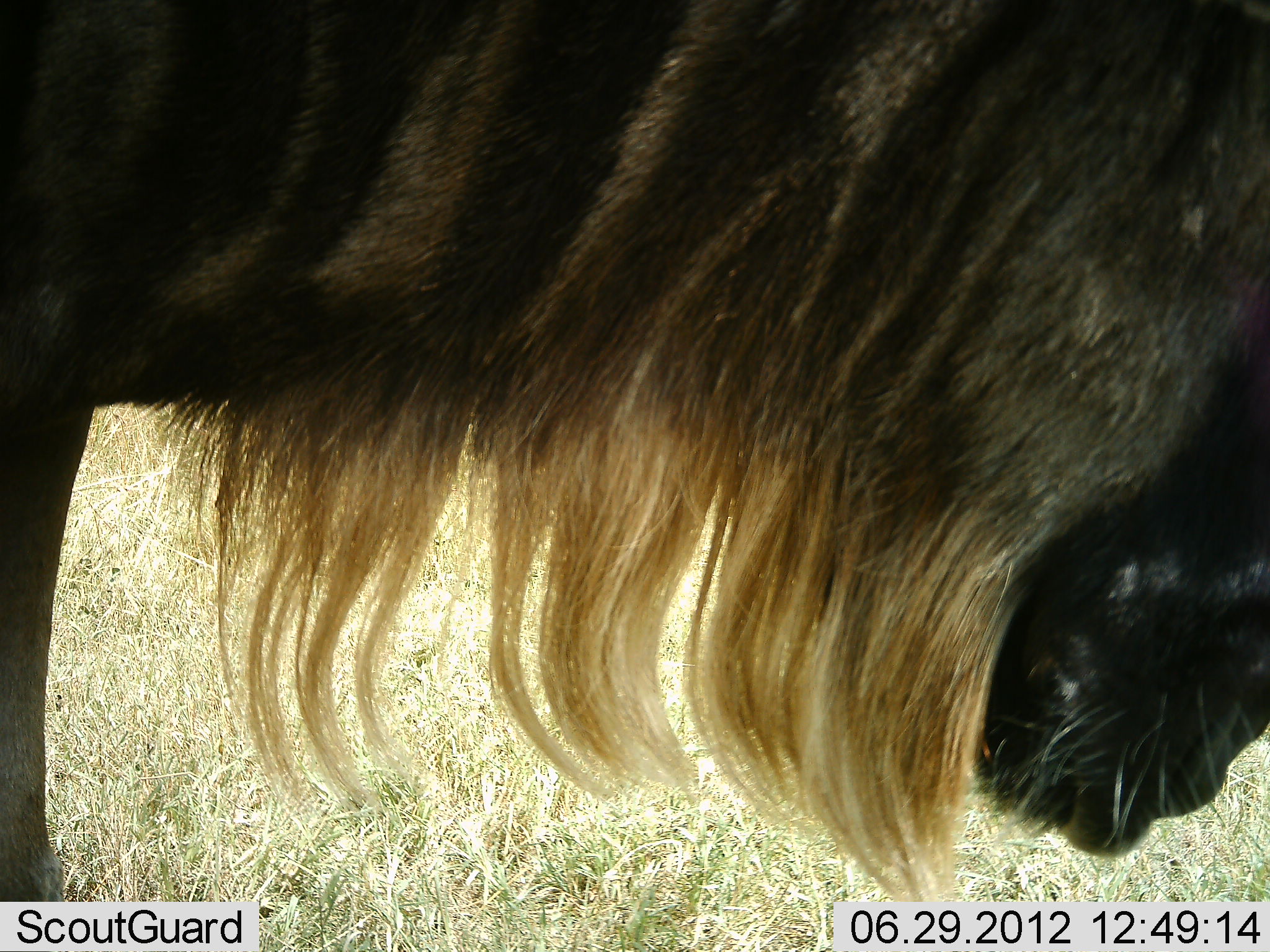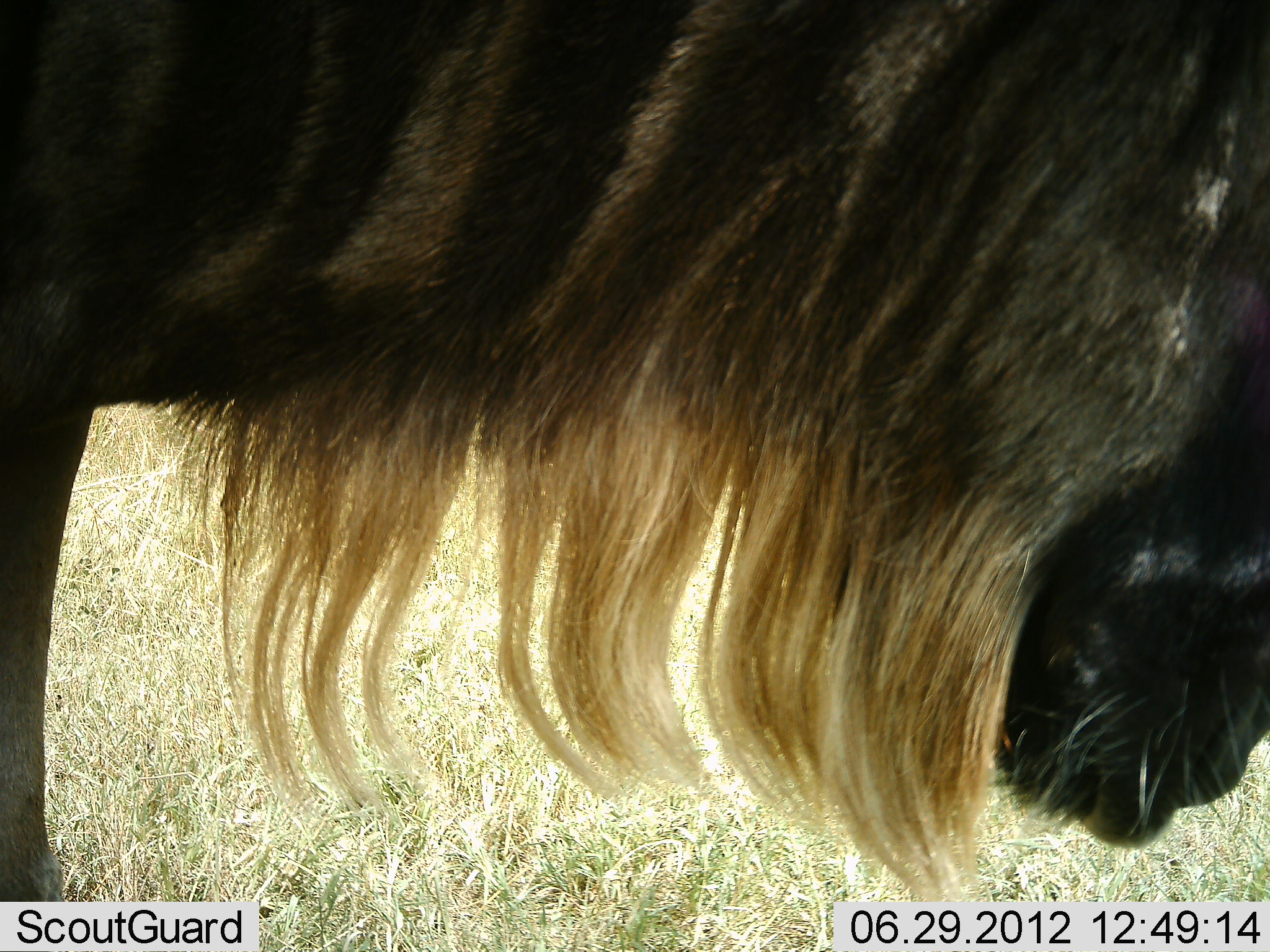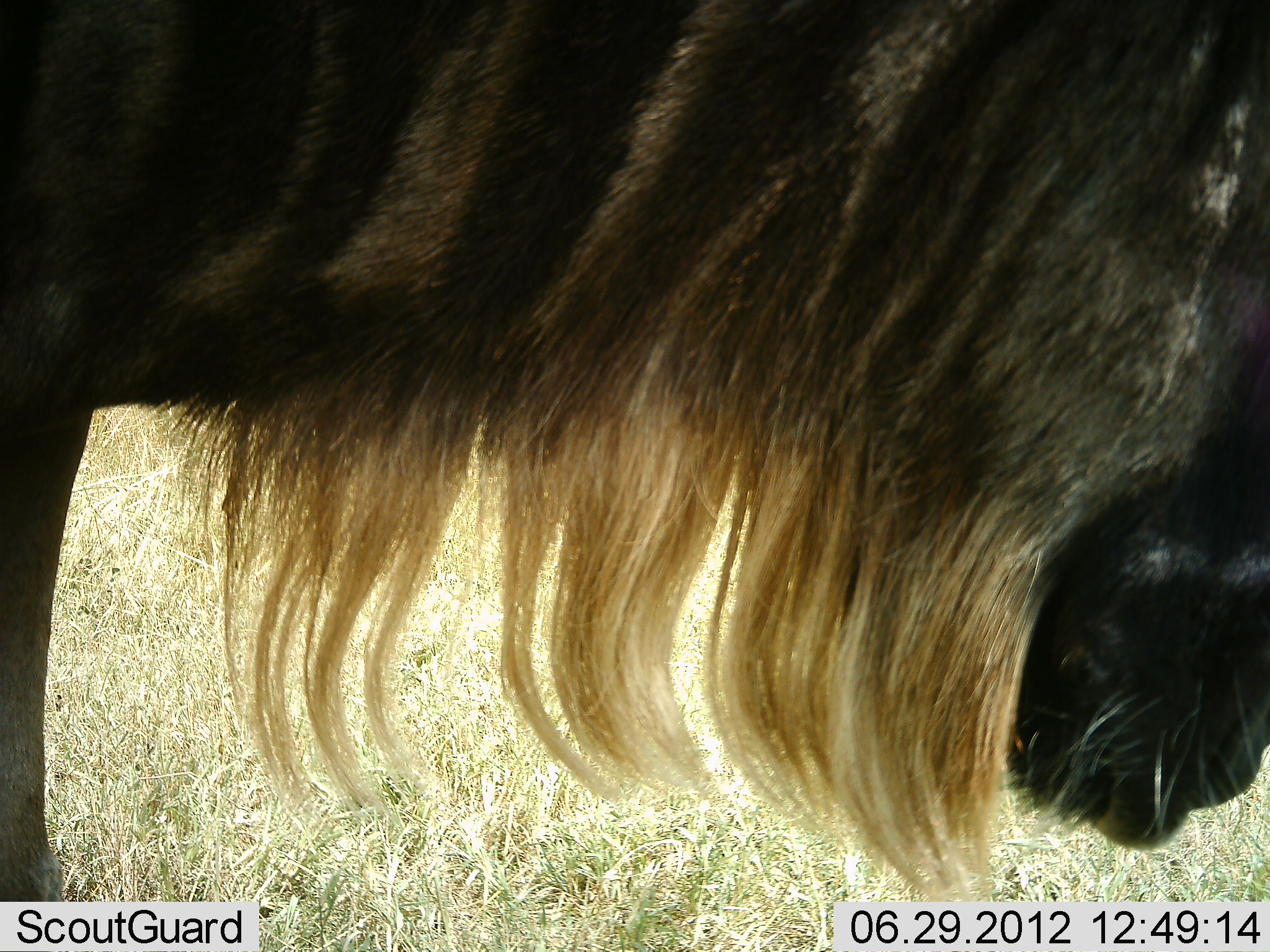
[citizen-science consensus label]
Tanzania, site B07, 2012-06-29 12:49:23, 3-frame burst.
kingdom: Animalia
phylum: Chordata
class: Mammalia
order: Artiodactyla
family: Bovidae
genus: Connochaetes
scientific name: Connochaetes taurinus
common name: blue wildebeest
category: wildebeest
Wildebeest (blue wildebeest) (Connochaetes taurinus), count 1. Behavior (volunteer vote fractions): standing 90%, resting 0%, moving 0%, interacting 0%. Young present (vote fraction): 0%. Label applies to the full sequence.